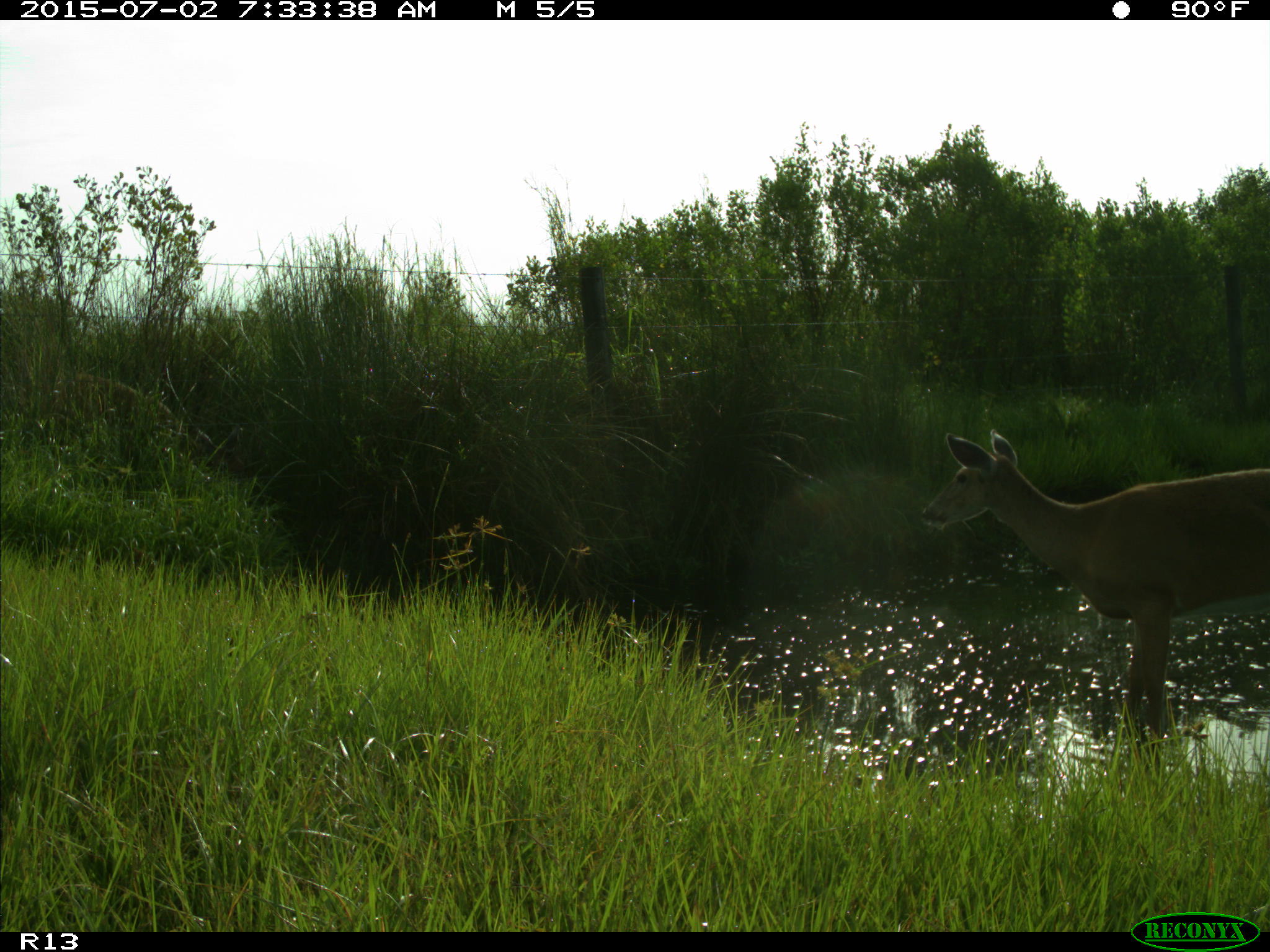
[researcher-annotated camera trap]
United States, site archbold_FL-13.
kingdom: Animalia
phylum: Chordata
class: Mammalia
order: Artiodactyla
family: Cervidae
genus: Odocoileus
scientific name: Odocoileus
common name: deer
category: unidentified deer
Unidentified deer (deer) (Odocoileus).